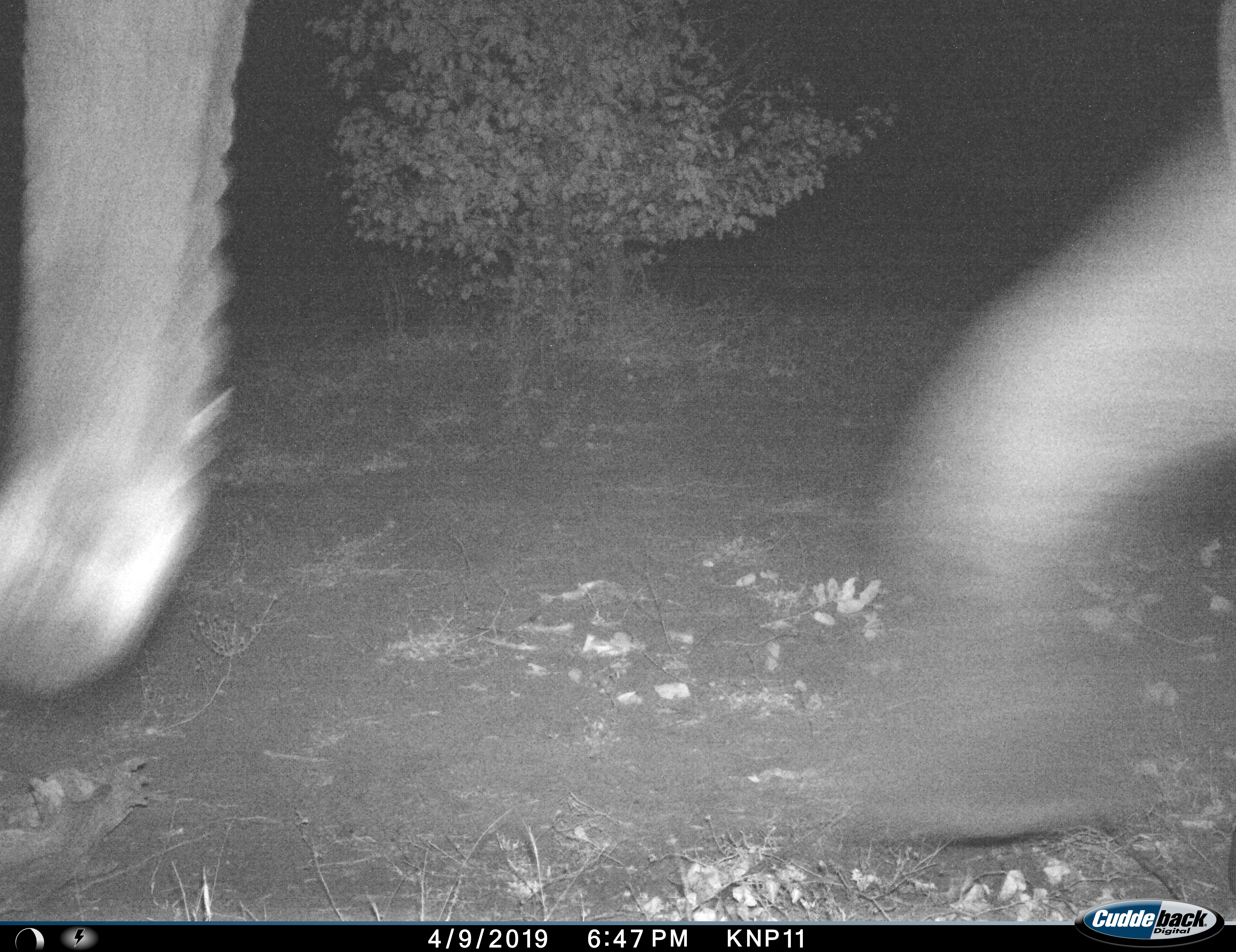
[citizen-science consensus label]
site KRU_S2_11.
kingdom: Animalia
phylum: Chordata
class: Mammalia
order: Proboscidea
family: Elephantidae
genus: Loxodonta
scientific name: Loxodonta africana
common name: african bush elephant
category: elephant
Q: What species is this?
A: Elephant (african bush elephant) (Loxodonta africana).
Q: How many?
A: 1.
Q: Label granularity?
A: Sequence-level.